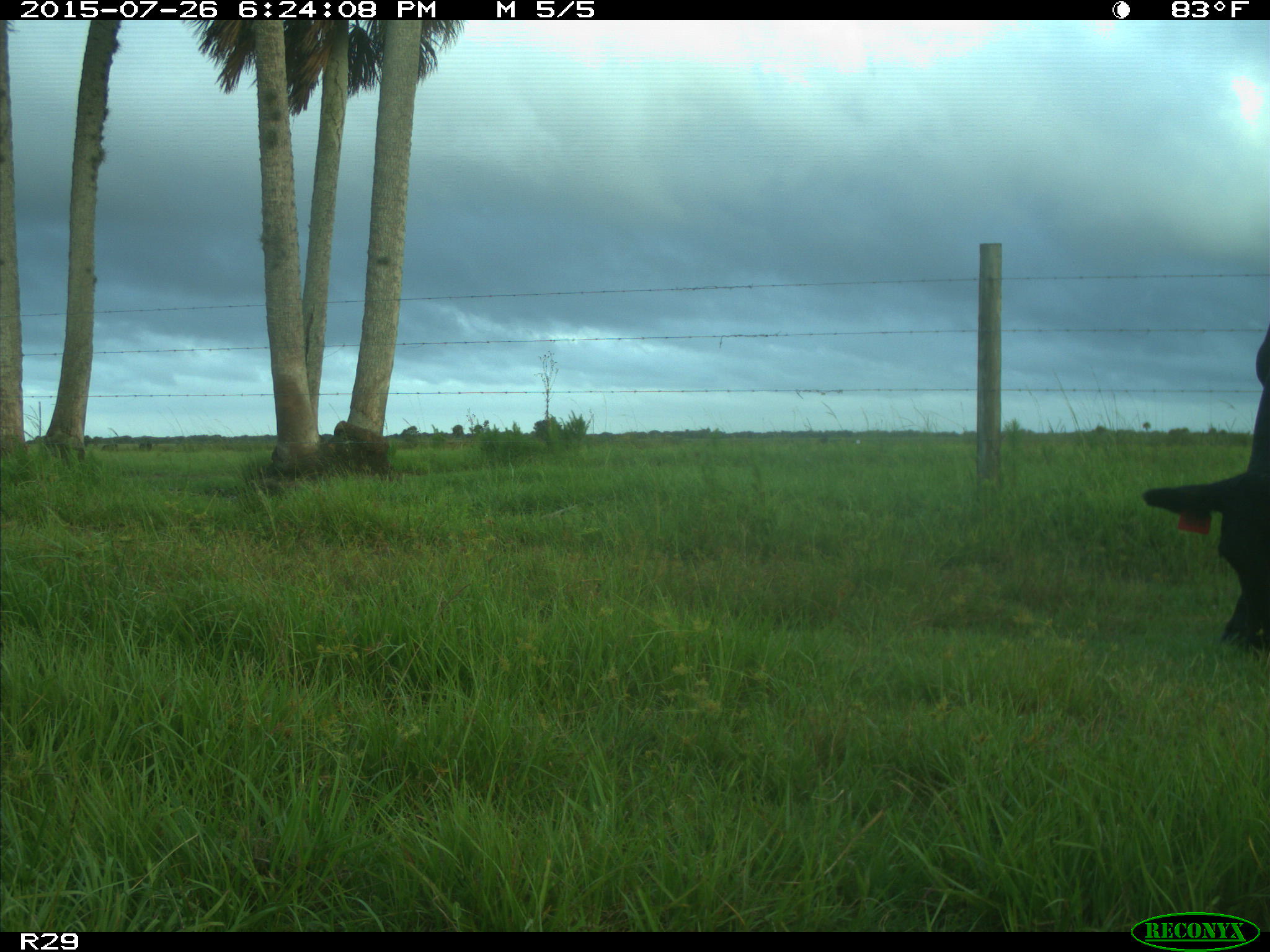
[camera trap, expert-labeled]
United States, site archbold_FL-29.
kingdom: Animalia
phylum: Chordata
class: Mammalia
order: Artiodactyla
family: Bovidae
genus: Bos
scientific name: Bos taurus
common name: domestic cow